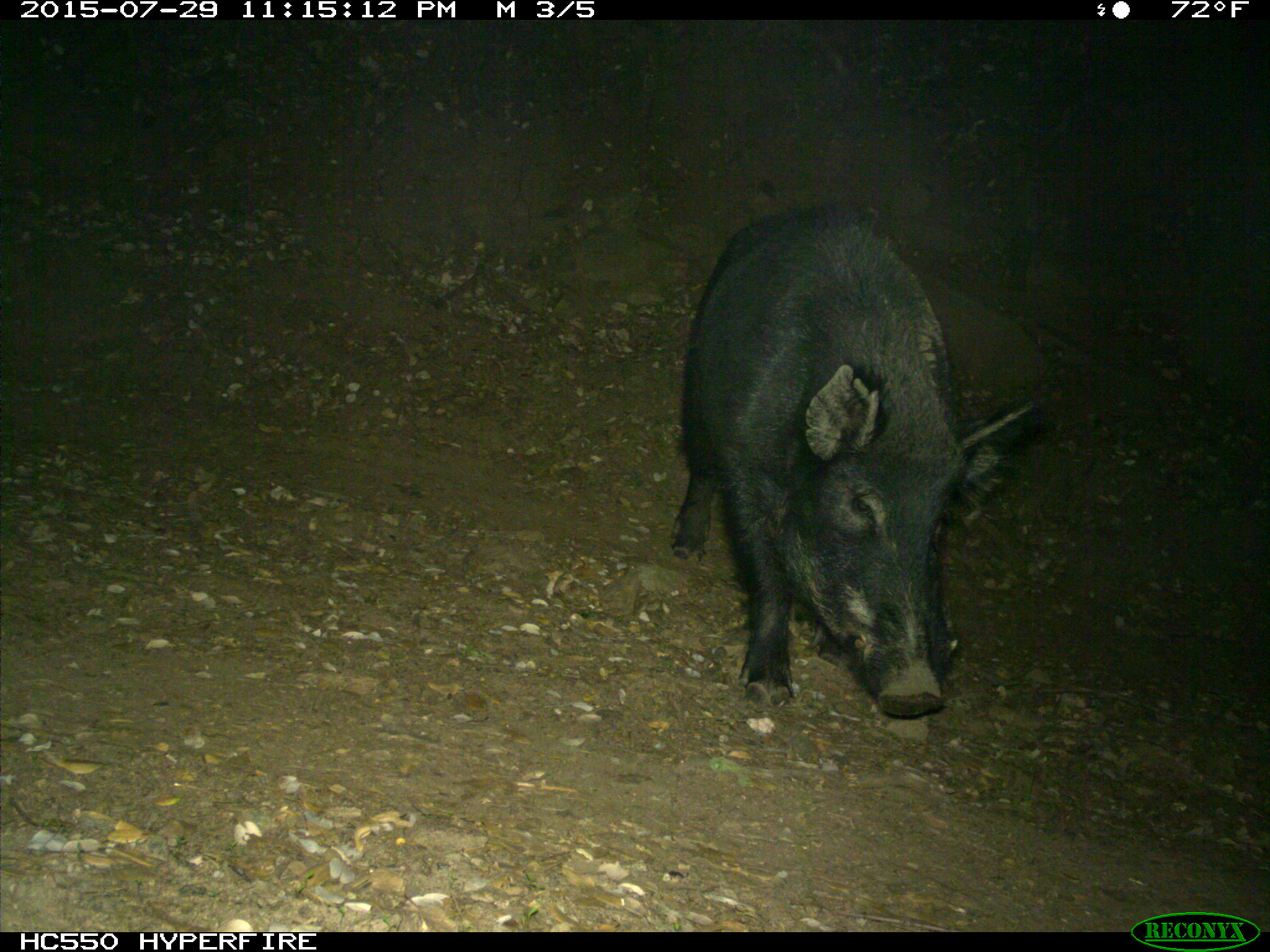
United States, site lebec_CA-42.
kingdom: Animalia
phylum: Chordata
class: Mammalia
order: Artiodactyla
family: Suidae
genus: Sus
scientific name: Sus scrofa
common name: wild boar